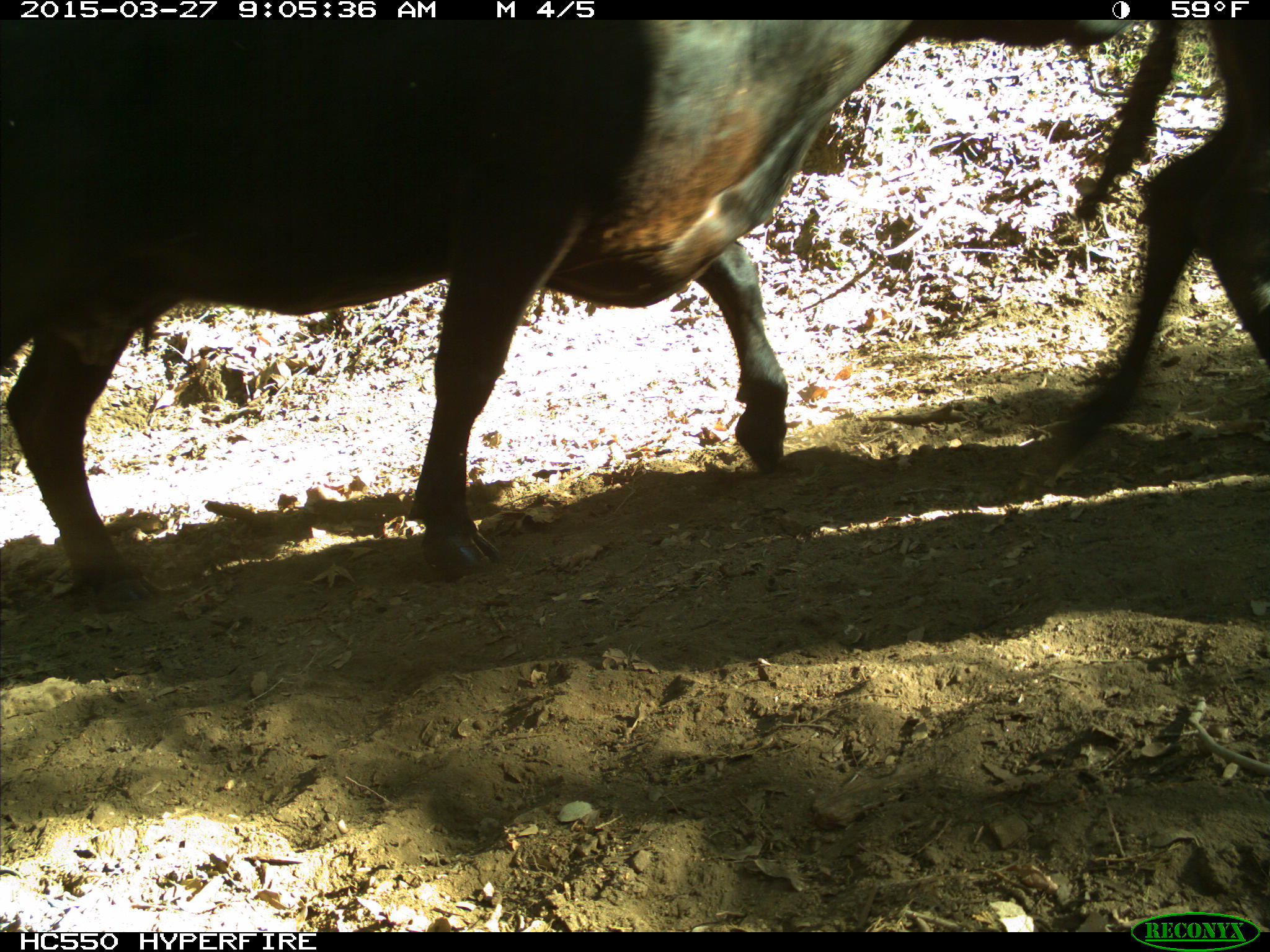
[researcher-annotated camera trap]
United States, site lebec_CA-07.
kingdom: Animalia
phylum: Chordata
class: Mammalia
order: Artiodactyla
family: Bovidae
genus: Bos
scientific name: Bos taurus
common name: domestic cow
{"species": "Bos taurus (domestic cow)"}